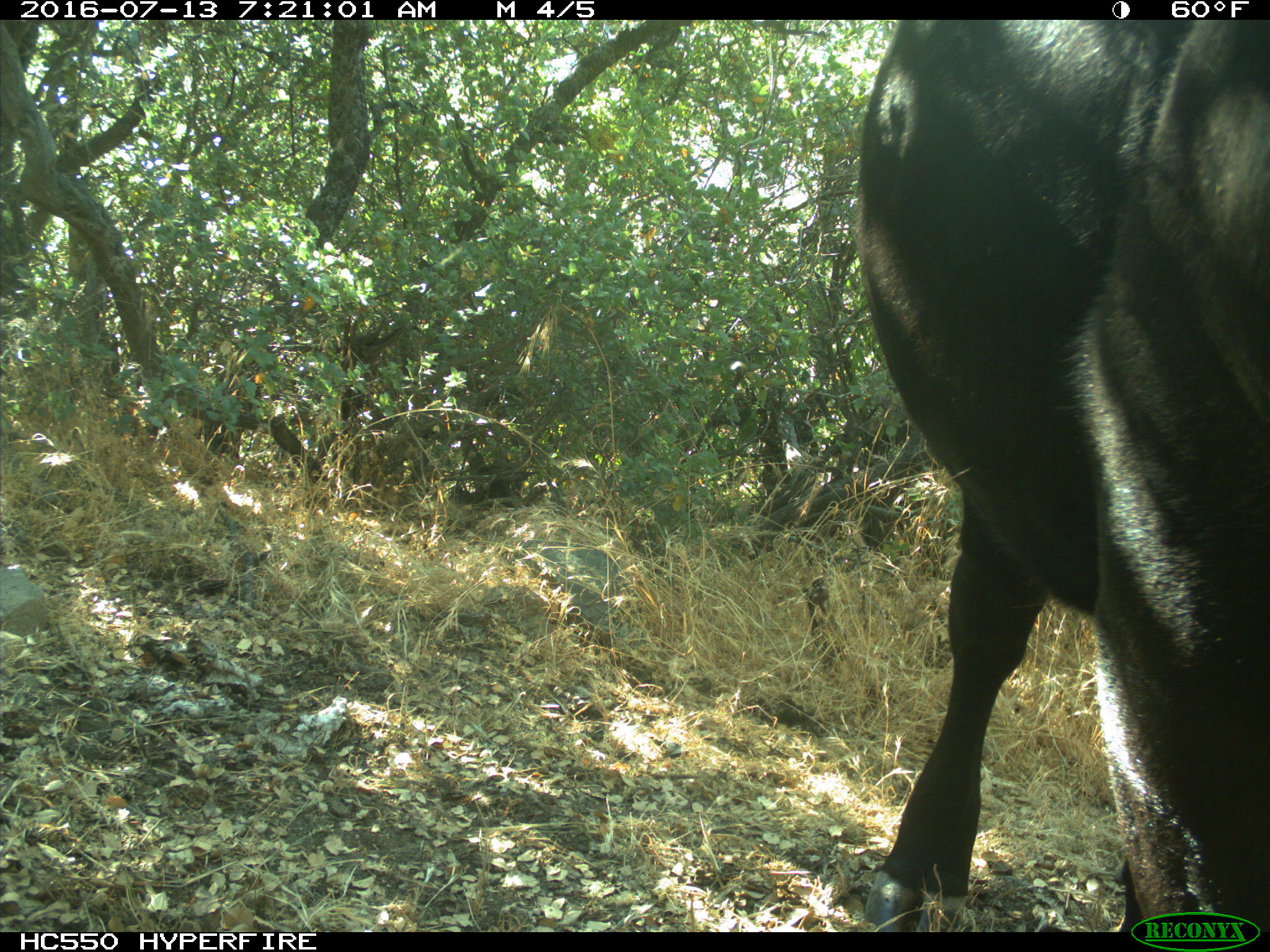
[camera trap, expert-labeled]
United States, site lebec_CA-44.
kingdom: Animalia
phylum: Chordata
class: Mammalia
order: Artiodactyla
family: Bovidae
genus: Bos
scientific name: Bos taurus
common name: domestic cow